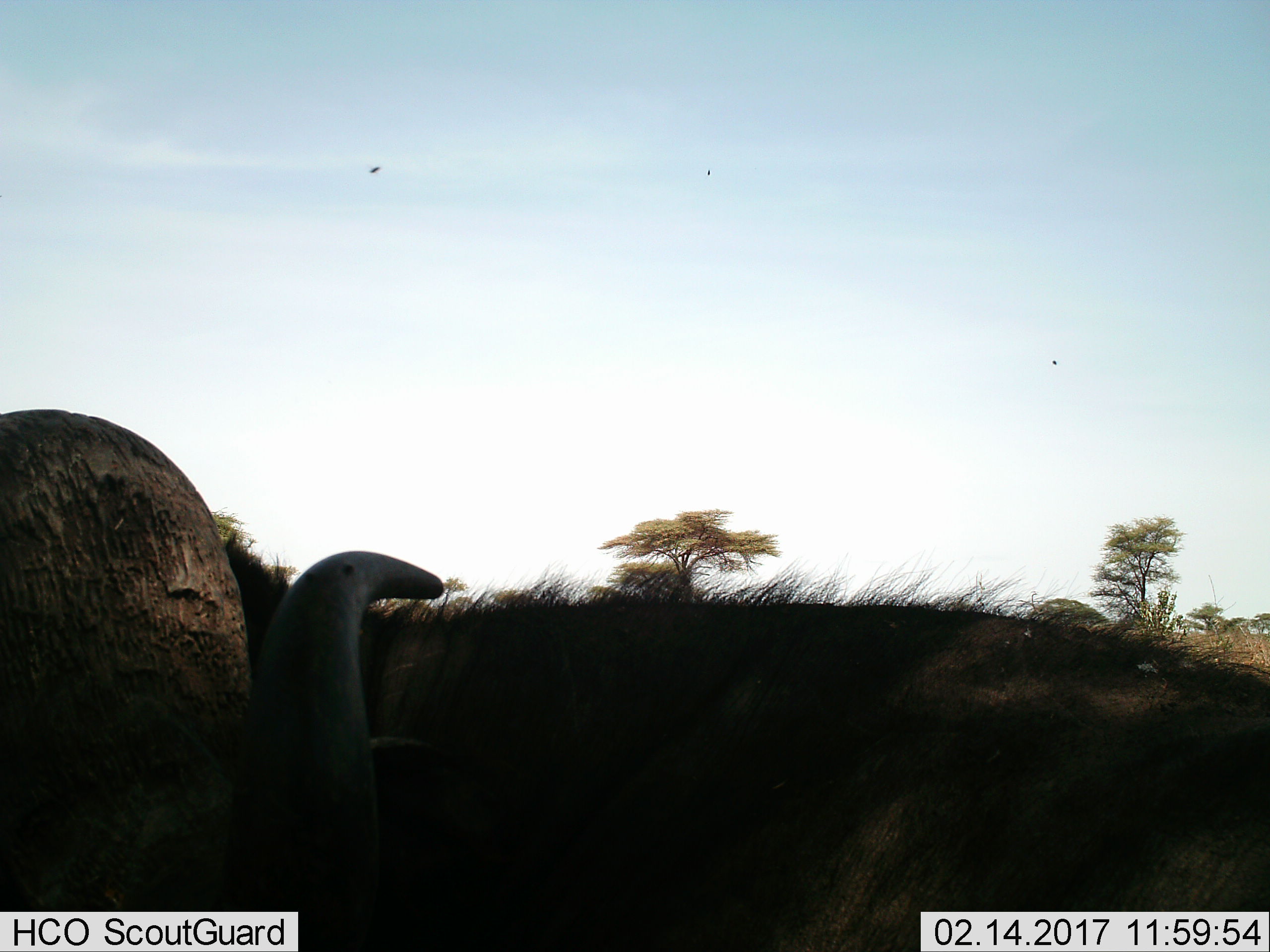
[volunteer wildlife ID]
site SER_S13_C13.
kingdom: Animalia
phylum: Chordata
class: Mammalia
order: Artiodactyla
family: Bovidae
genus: Syncerus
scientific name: Syncerus caffer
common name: african buffalo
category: buffalo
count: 1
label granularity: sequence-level